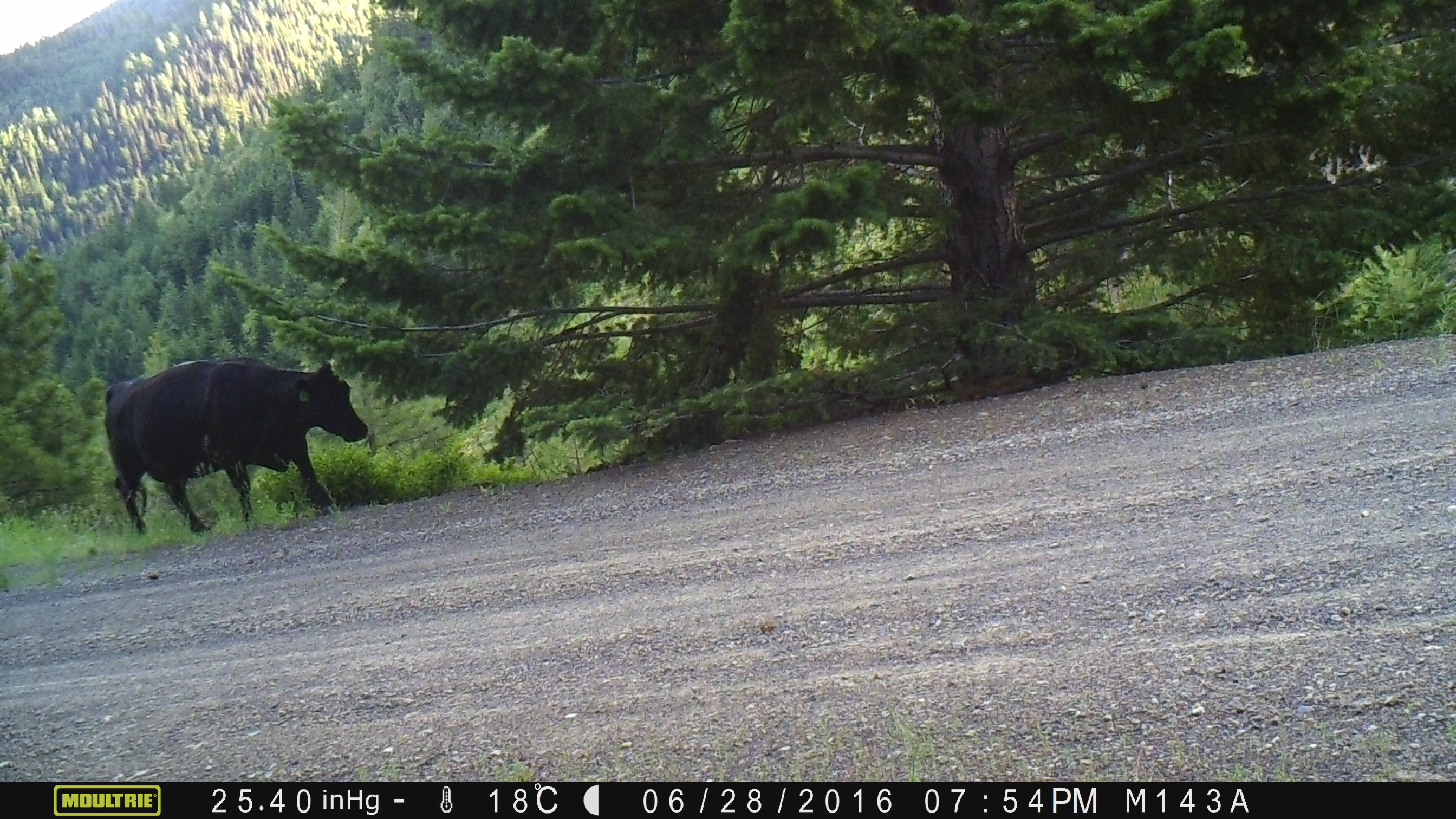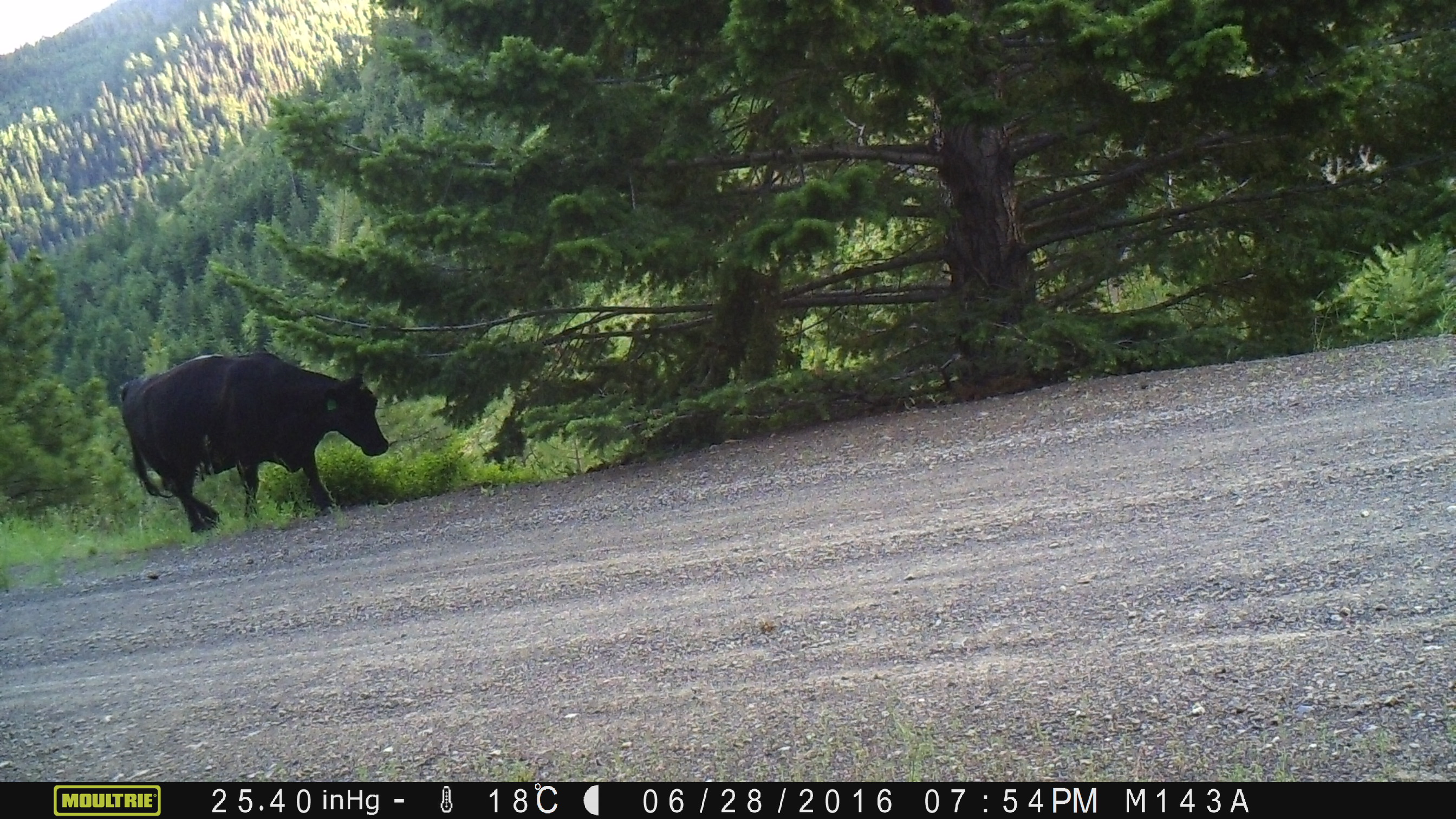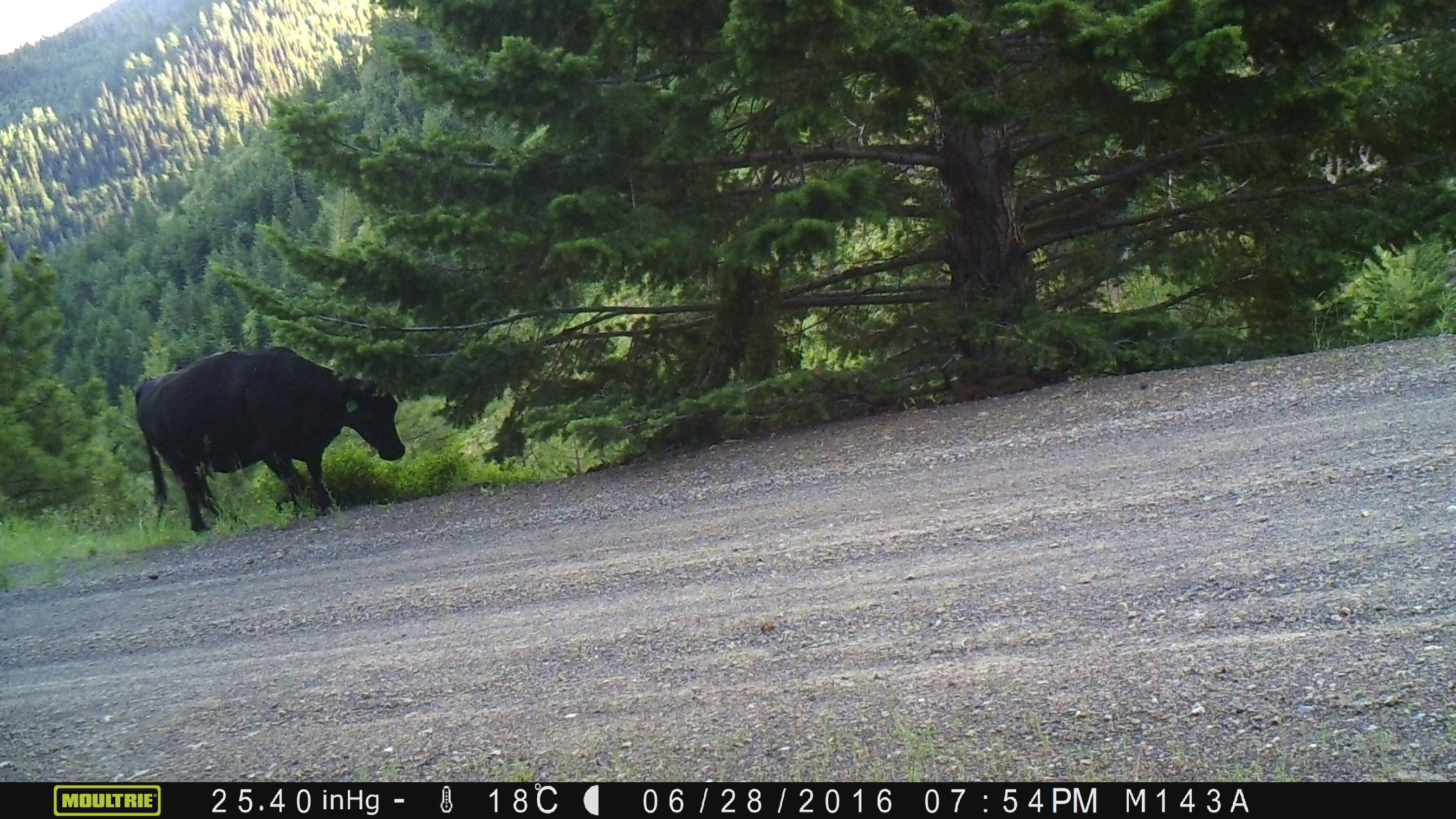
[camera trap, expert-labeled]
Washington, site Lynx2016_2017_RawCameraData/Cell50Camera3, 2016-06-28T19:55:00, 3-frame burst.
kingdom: Animalia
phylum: Chordata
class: Mammalia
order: Artiodactyla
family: Bovidae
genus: Bos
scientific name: Bos taurus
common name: domestic cattle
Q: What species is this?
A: Domestic cattle (Bos taurus).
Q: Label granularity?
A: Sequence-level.